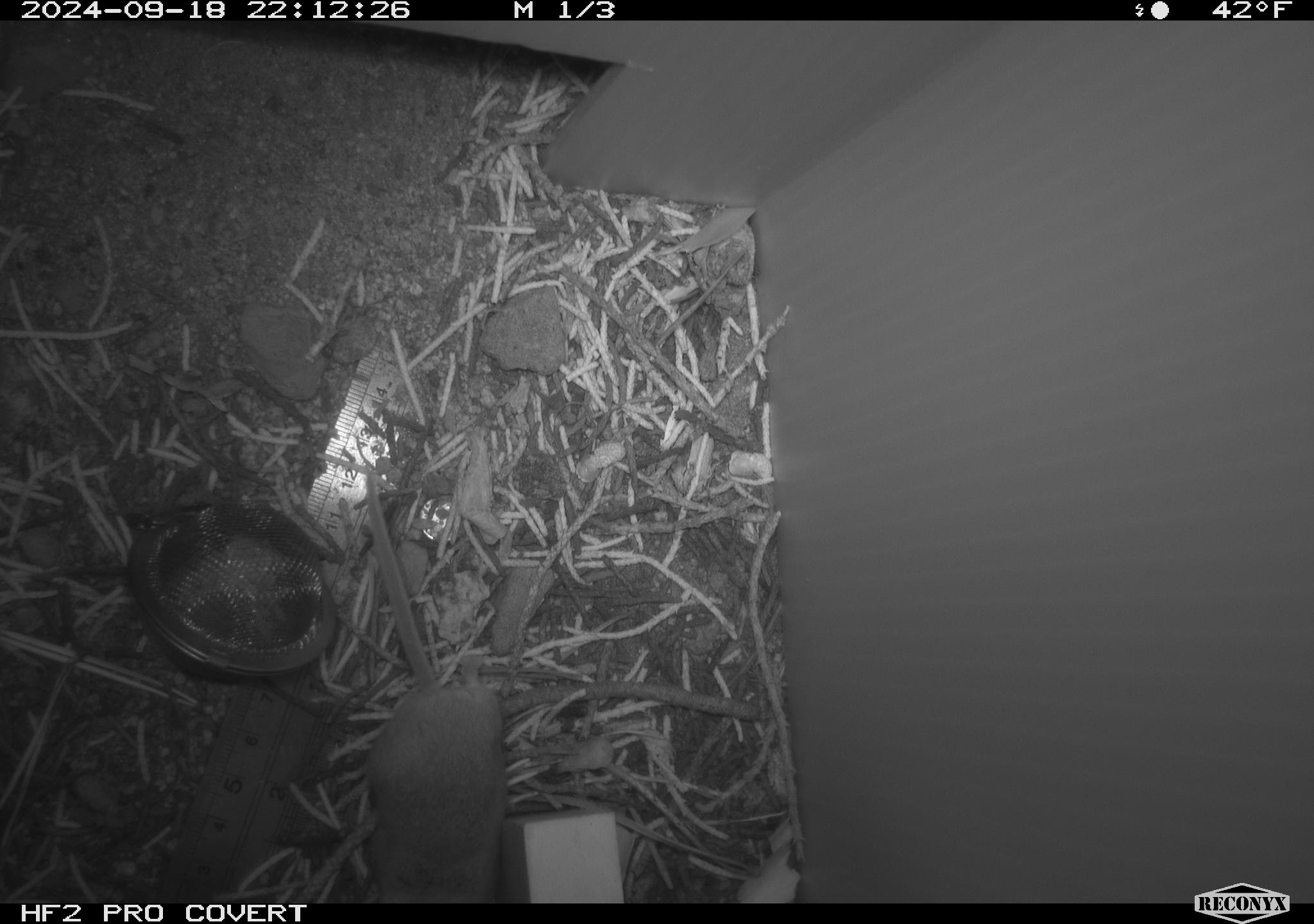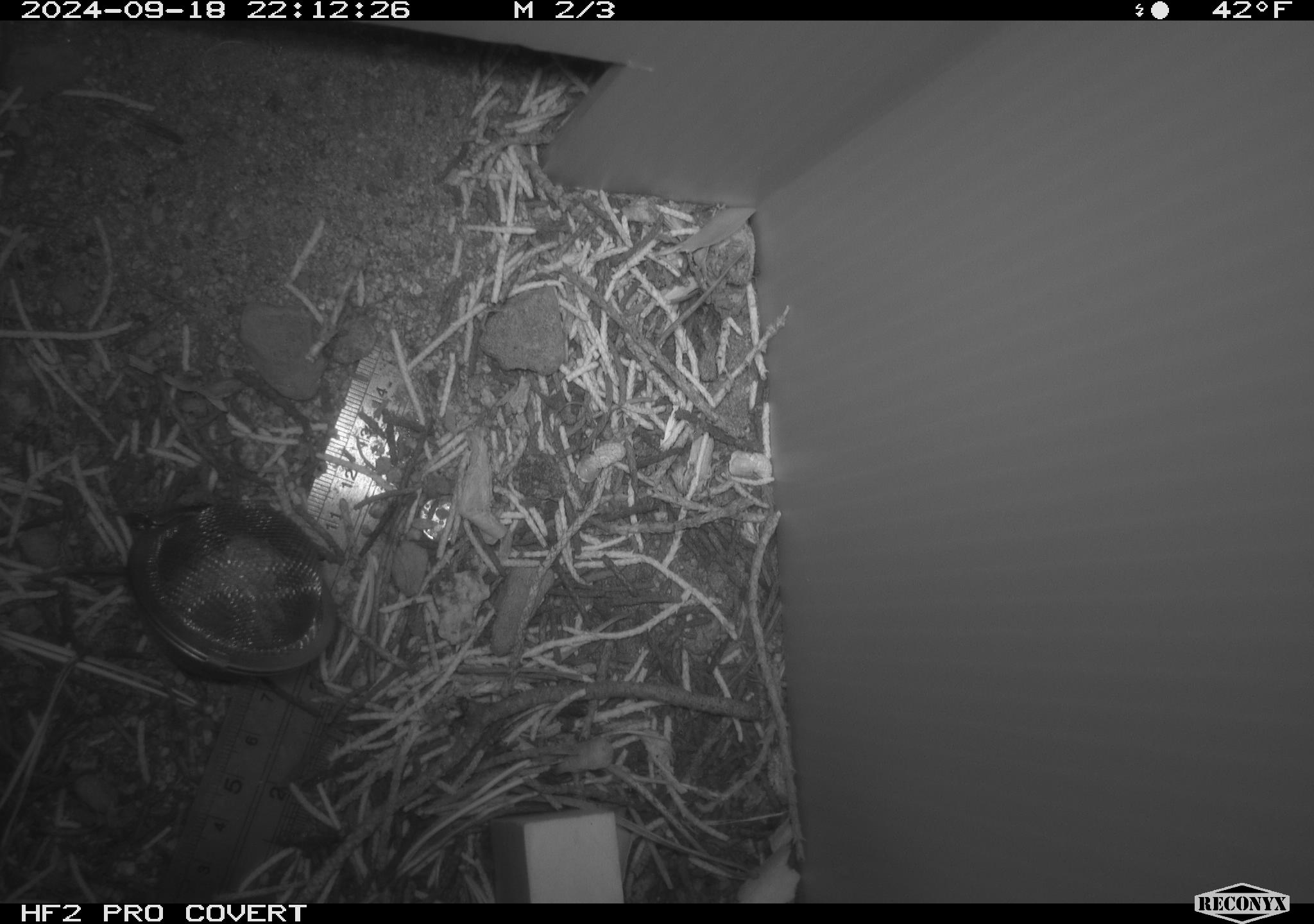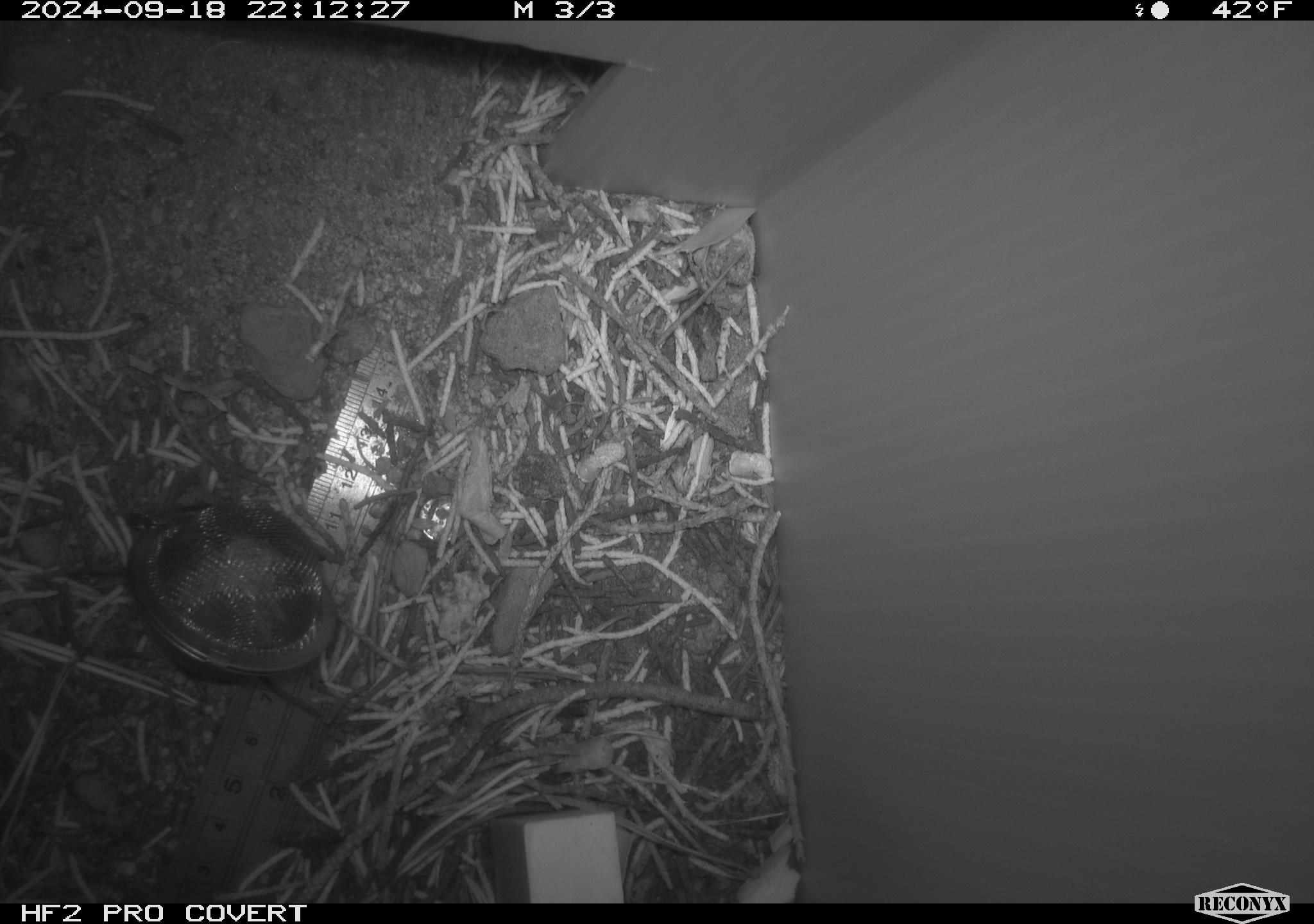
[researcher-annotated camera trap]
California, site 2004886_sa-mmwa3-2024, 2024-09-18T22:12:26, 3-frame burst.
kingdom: Animalia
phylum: Chordata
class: Mammalia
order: Rodentia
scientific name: Rodentia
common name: mouse species